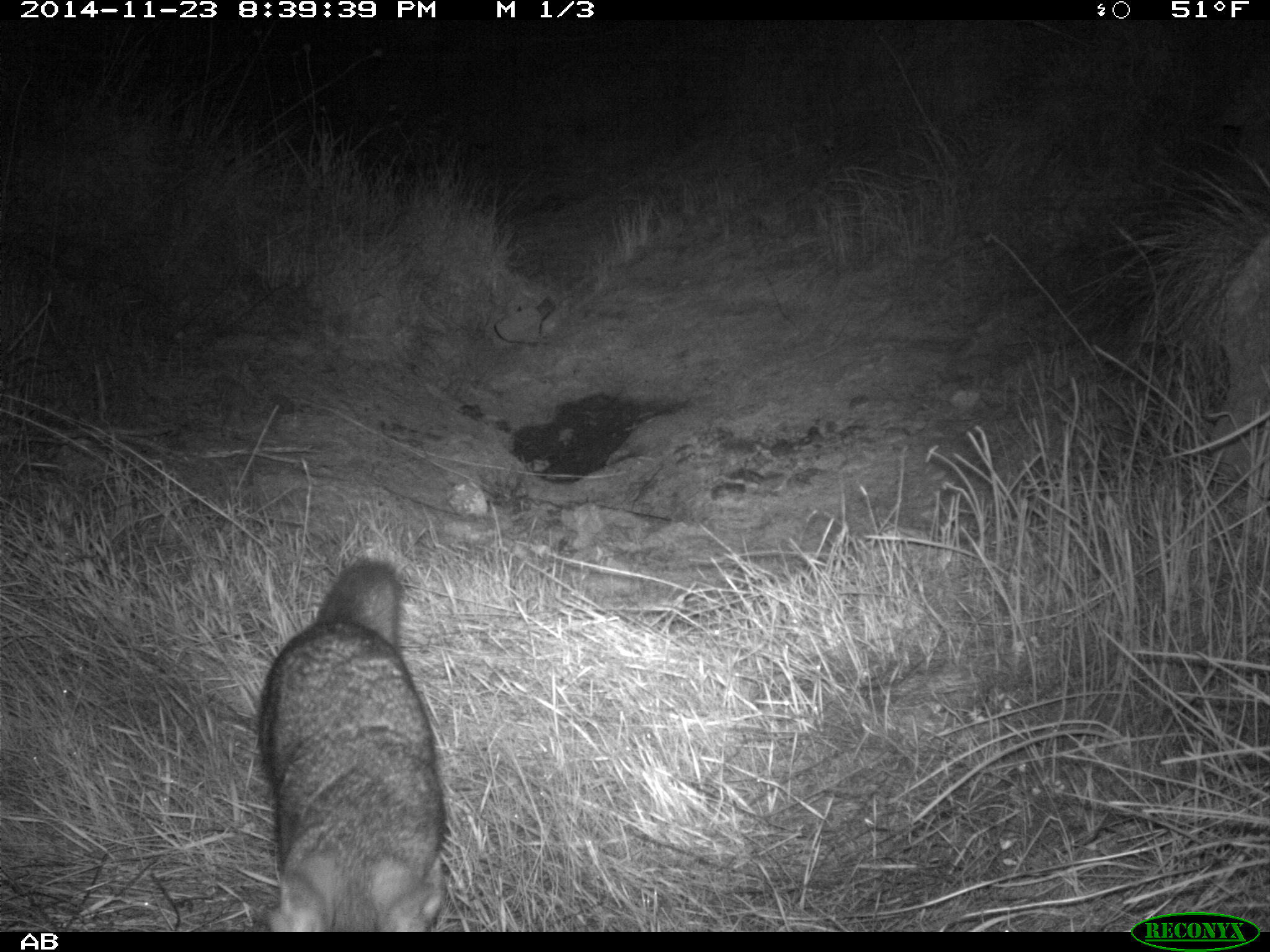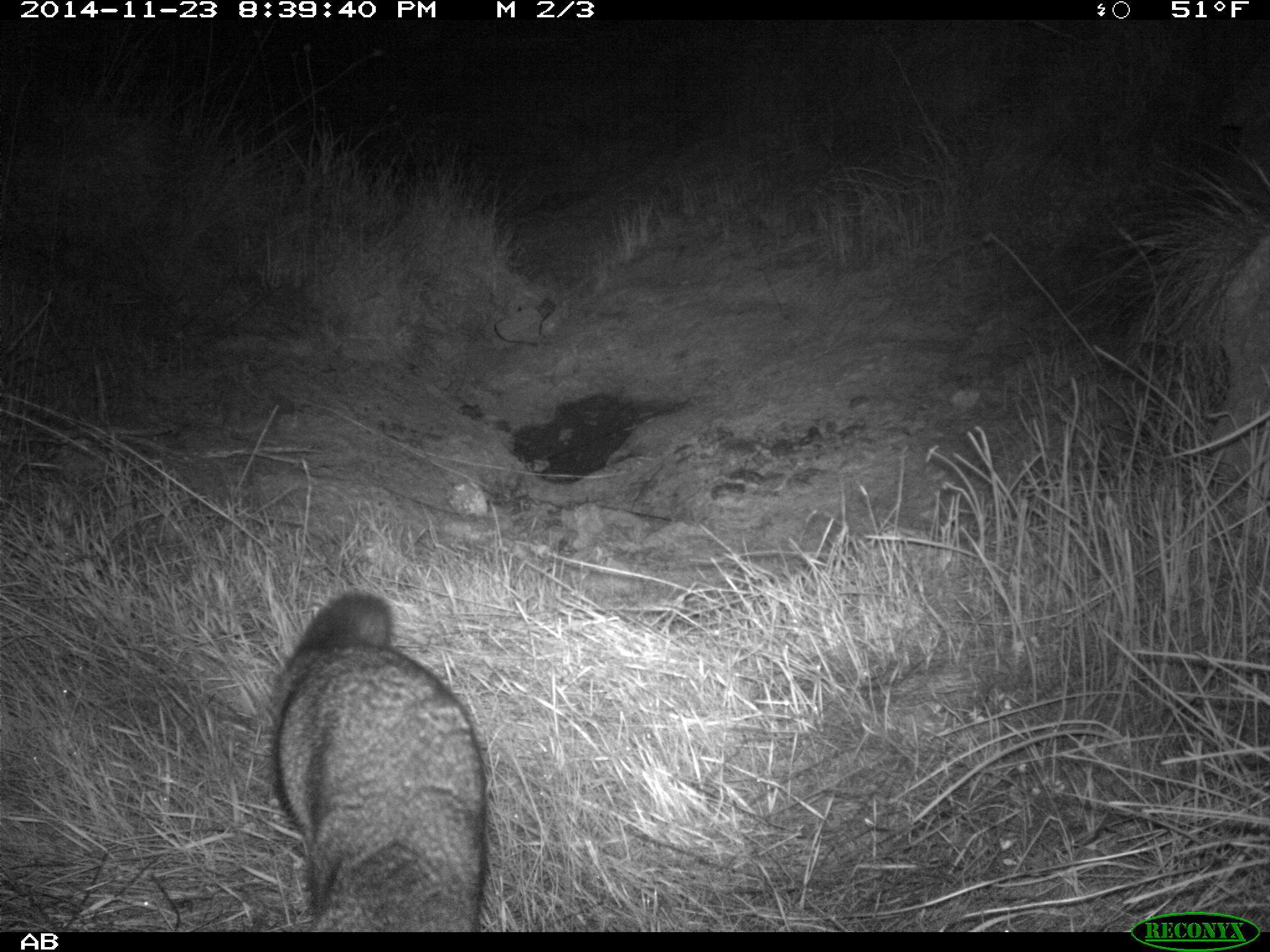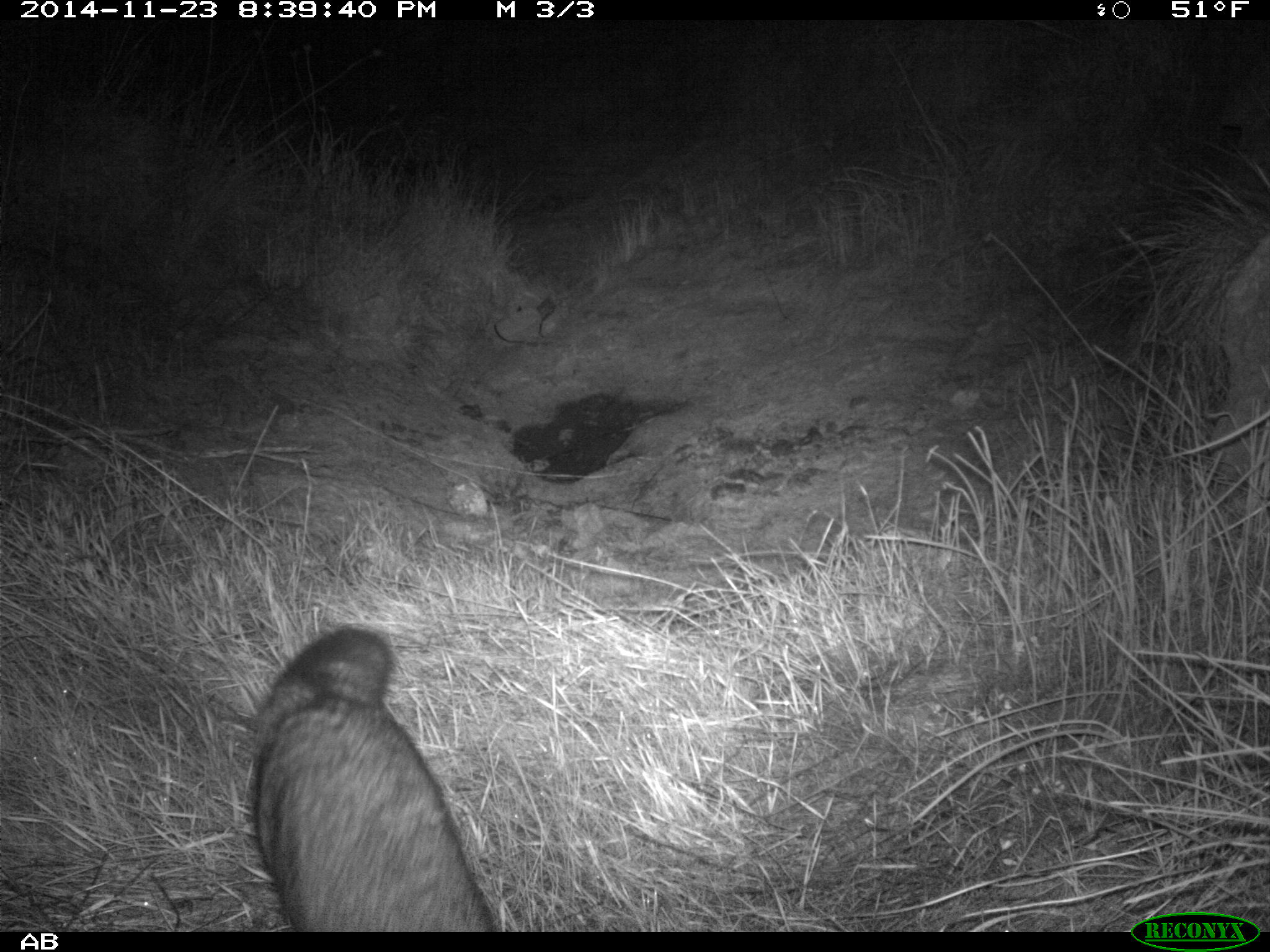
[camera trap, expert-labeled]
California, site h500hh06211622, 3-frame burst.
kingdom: Animalia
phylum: Chordata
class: Mammalia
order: Carnivora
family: Canidae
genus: Urocyon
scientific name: Urocyon littoralis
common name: island fox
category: fox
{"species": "fox (island fox) (Urocyon littoralis)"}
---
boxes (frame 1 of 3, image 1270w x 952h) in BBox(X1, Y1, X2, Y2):
fox: BBox(259, 562, 450, 930)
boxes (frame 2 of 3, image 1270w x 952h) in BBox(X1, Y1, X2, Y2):
fox: BBox(266, 589, 489, 932)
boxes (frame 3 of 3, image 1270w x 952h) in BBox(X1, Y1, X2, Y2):
fox: BBox(248, 627, 501, 930)